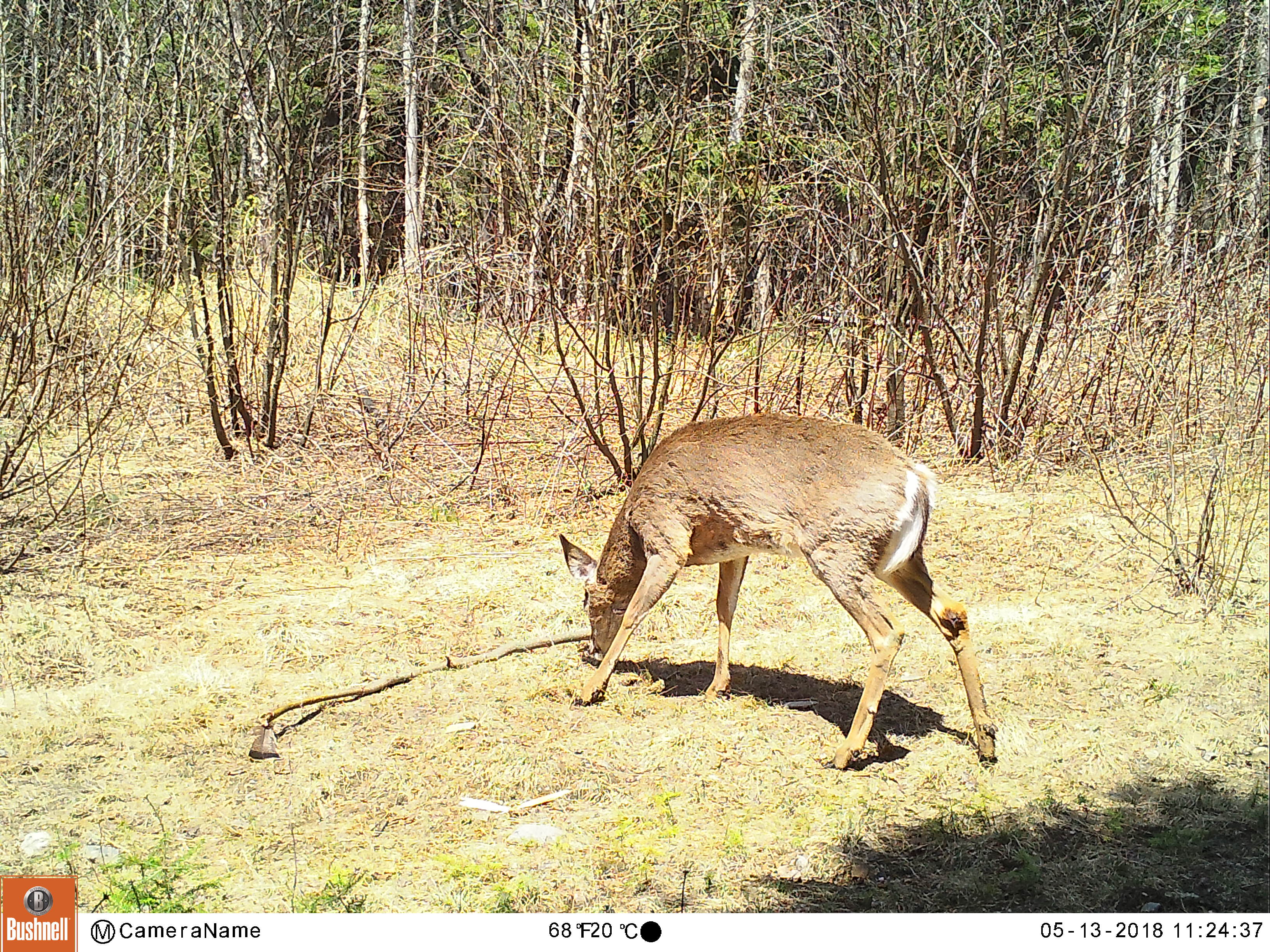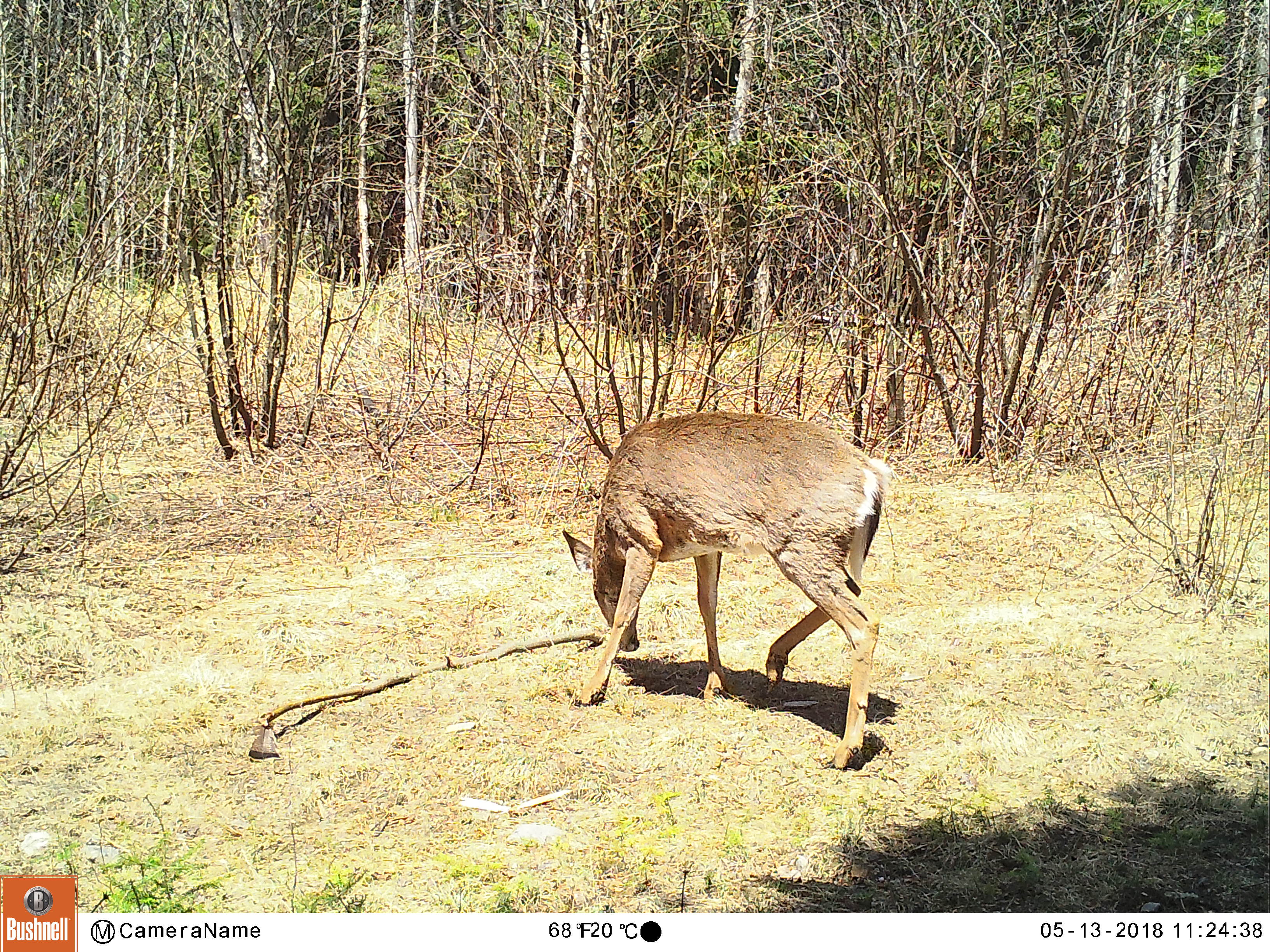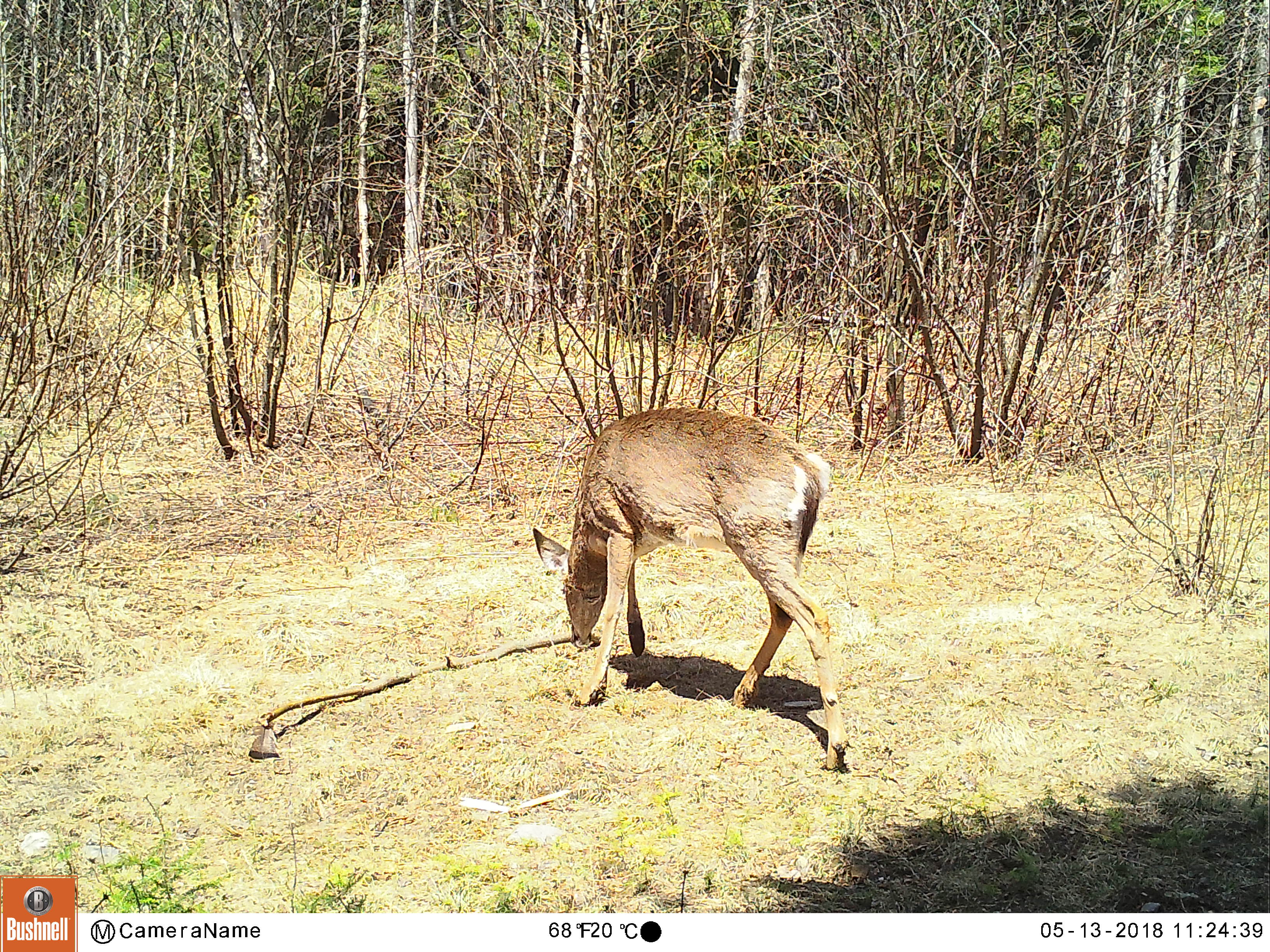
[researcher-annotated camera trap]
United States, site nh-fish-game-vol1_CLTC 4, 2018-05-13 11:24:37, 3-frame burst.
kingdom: Animalia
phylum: Chordata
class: Mammalia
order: Artiodactyla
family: Cervidae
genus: Odocoileus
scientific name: Odocoileus virginianus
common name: white-tailed deer